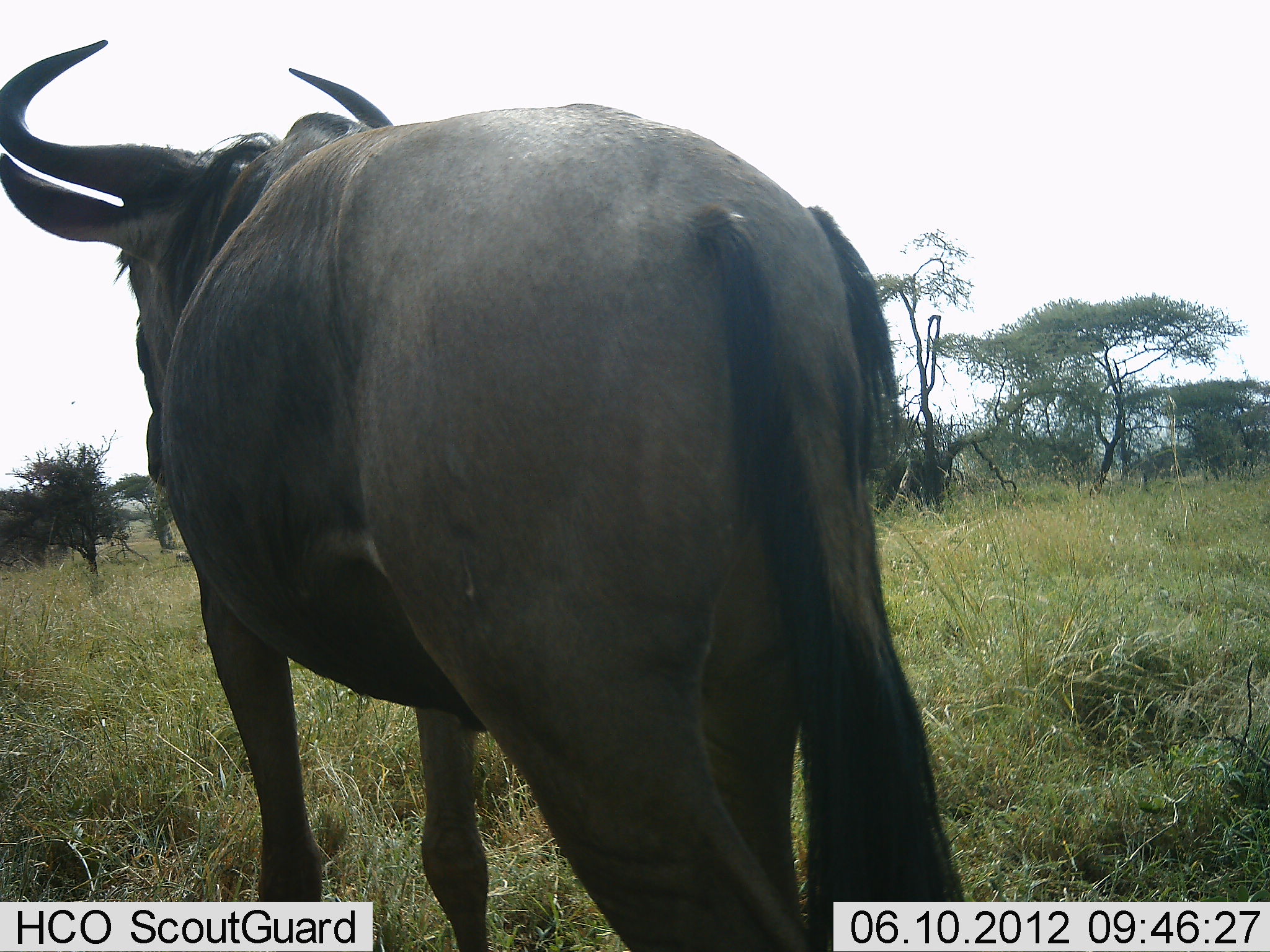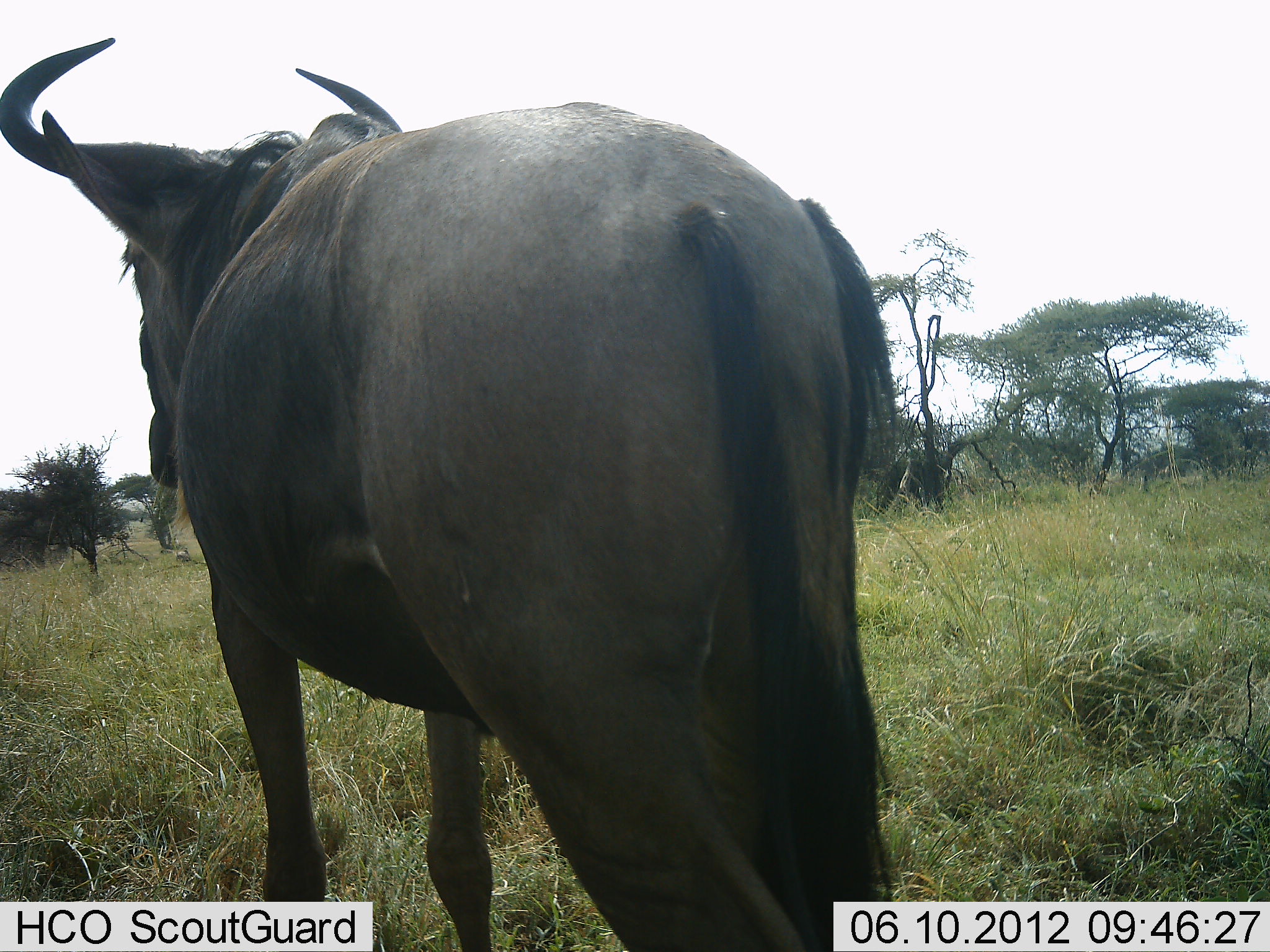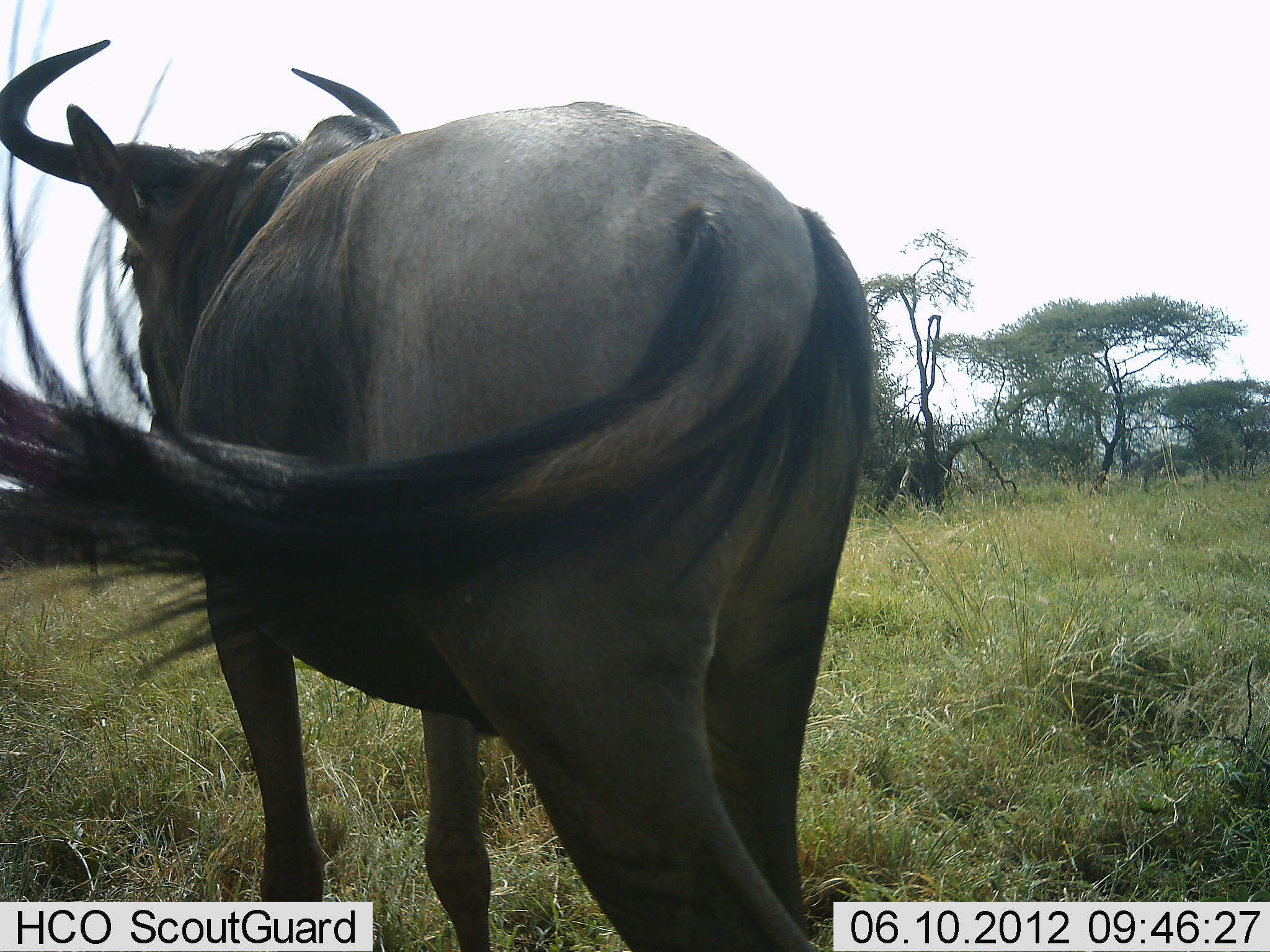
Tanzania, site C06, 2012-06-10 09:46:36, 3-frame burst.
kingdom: Animalia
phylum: Chordata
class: Mammalia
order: Artiodactyla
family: Bovidae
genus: Connochaetes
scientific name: Connochaetes taurinus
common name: blue wildebeest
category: wildebeest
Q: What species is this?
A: Wildebeest (blue wildebeest) (Connochaetes taurinus).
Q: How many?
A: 1.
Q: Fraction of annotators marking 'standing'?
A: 100%.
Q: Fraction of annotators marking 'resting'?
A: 0%.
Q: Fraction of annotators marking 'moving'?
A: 0%.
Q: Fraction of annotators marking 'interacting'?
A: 0%.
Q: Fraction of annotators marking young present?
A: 0%.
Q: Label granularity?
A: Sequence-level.